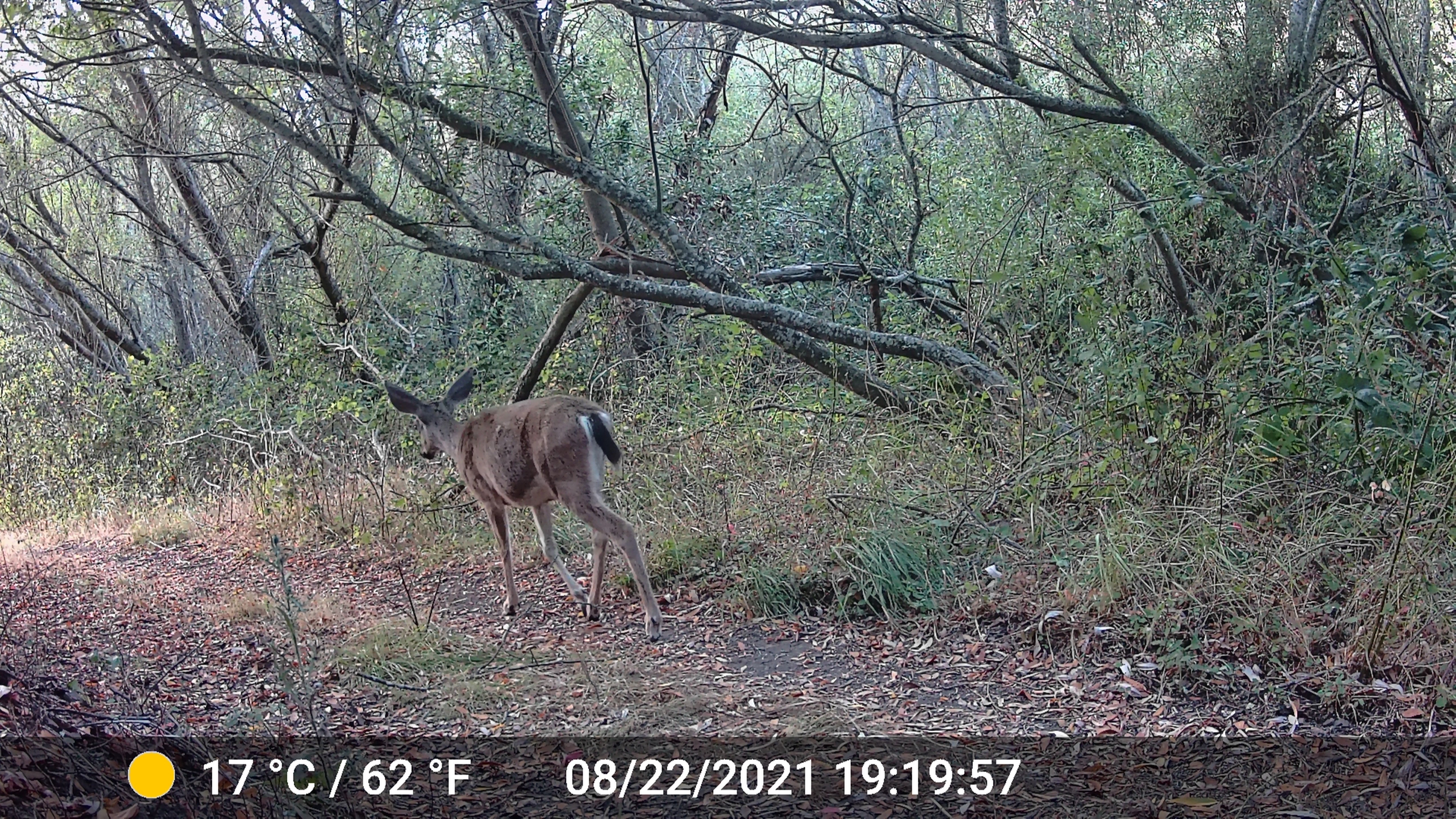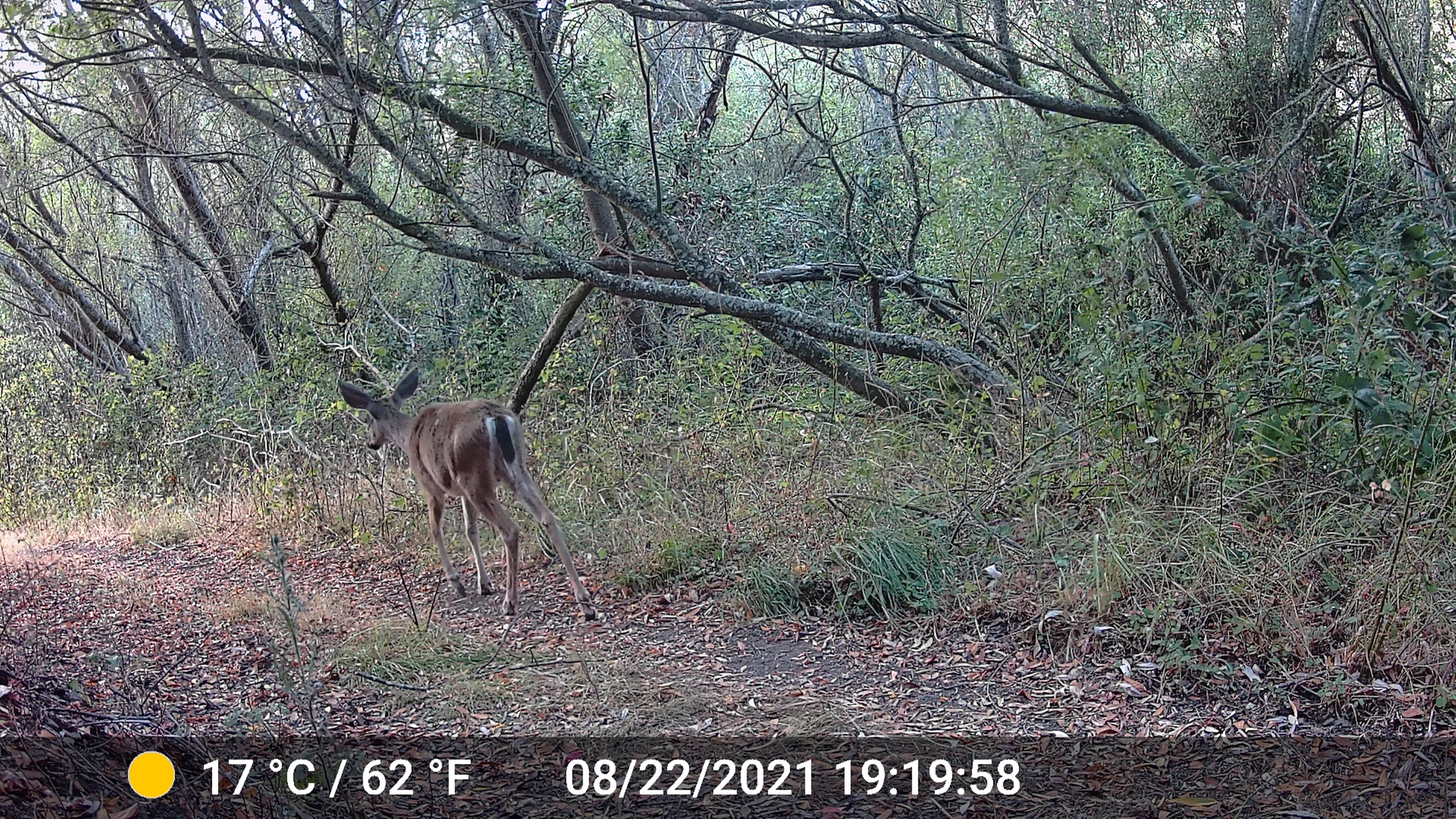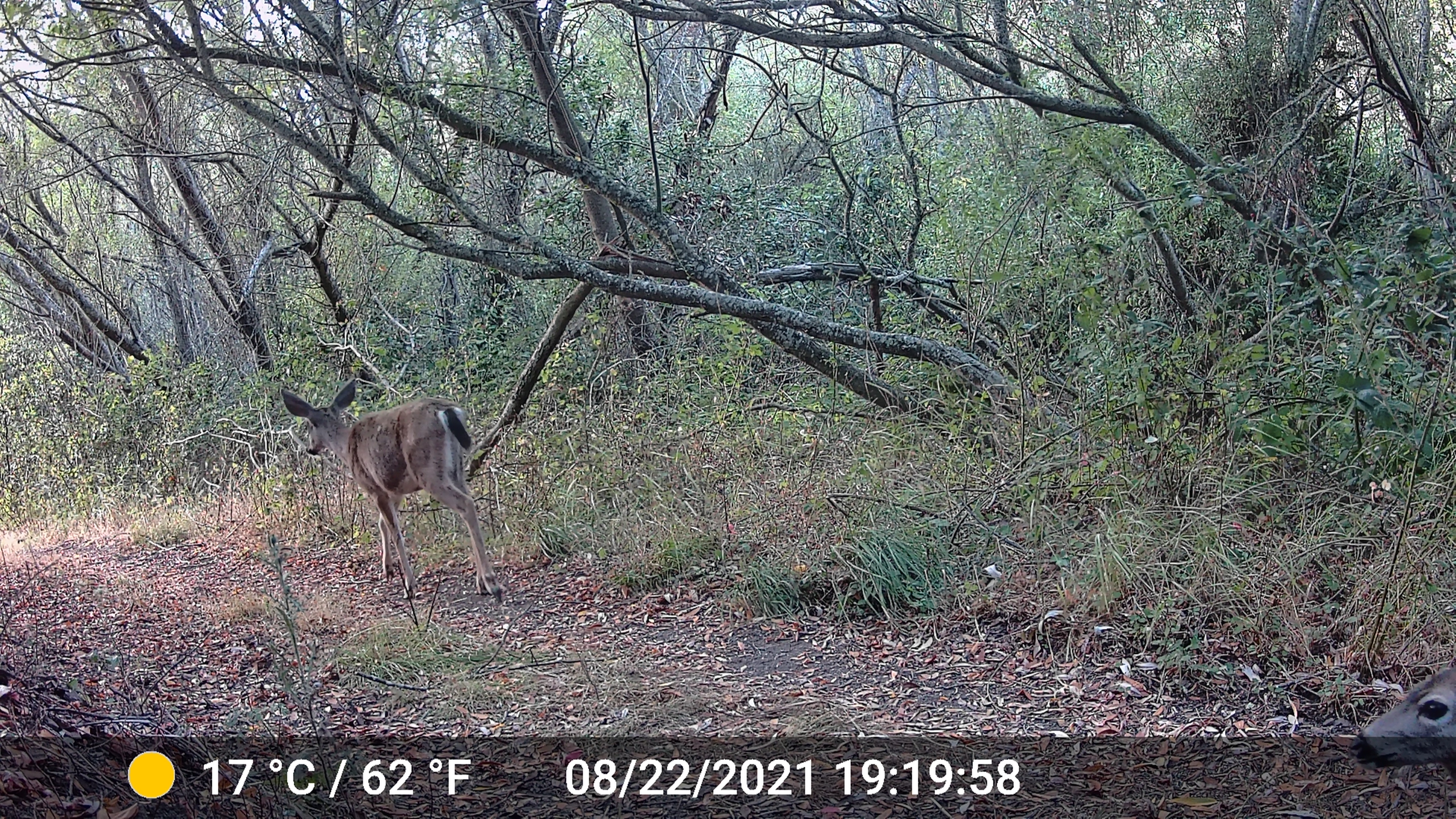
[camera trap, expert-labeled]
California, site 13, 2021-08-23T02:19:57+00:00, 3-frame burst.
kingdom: Animalia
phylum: Chordata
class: Mammalia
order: Artiodactyla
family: Cervidae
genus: Odocoileus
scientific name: Odocoileus hemionus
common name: mule deer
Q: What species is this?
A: Mule deer (Odocoileus hemionus).